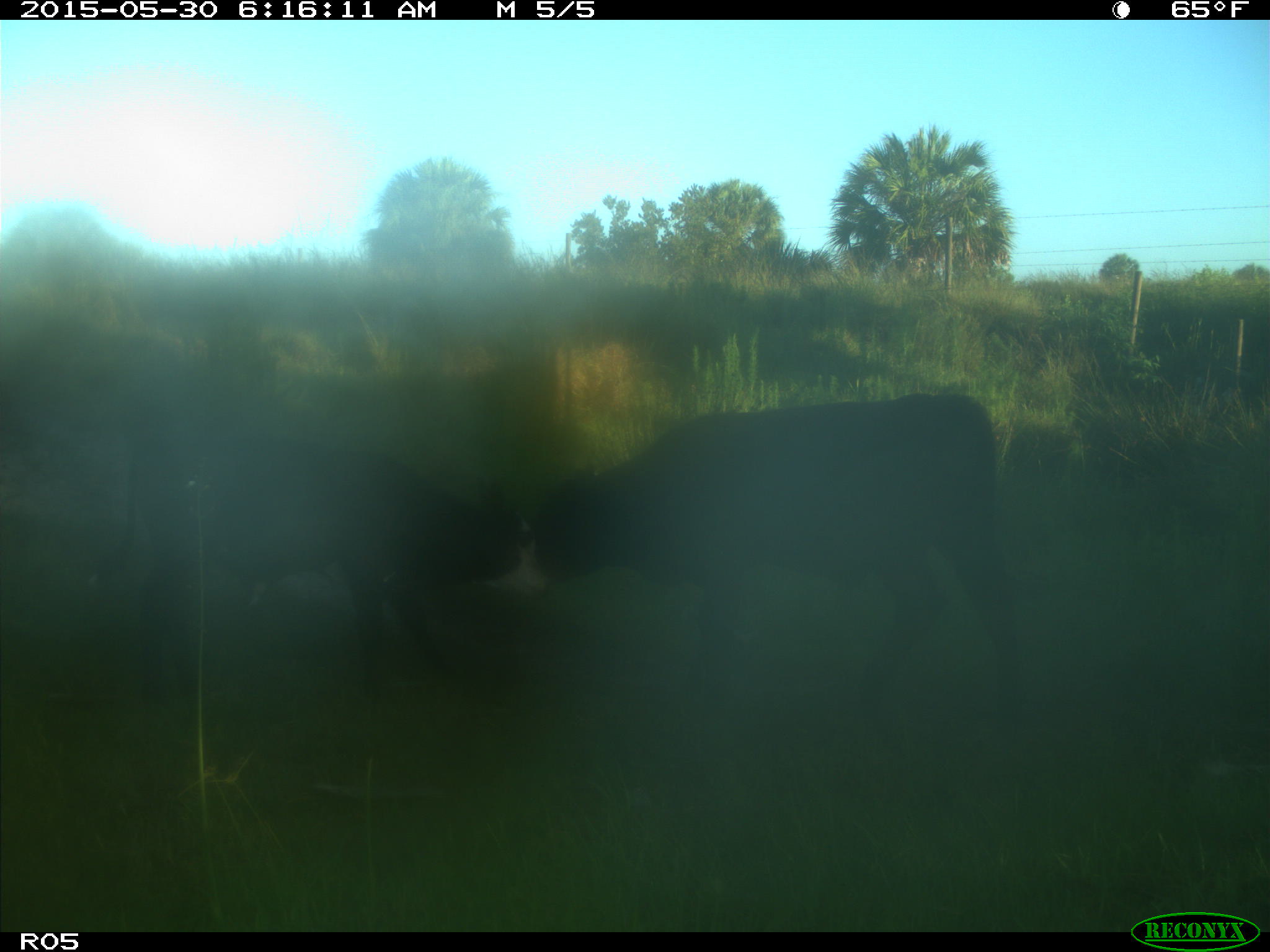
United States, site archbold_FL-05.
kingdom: Animalia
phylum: Chordata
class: Mammalia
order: Artiodactyla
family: Bovidae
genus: Bos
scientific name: Bos taurus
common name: domestic cow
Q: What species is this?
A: Bos taurus (domestic cow).